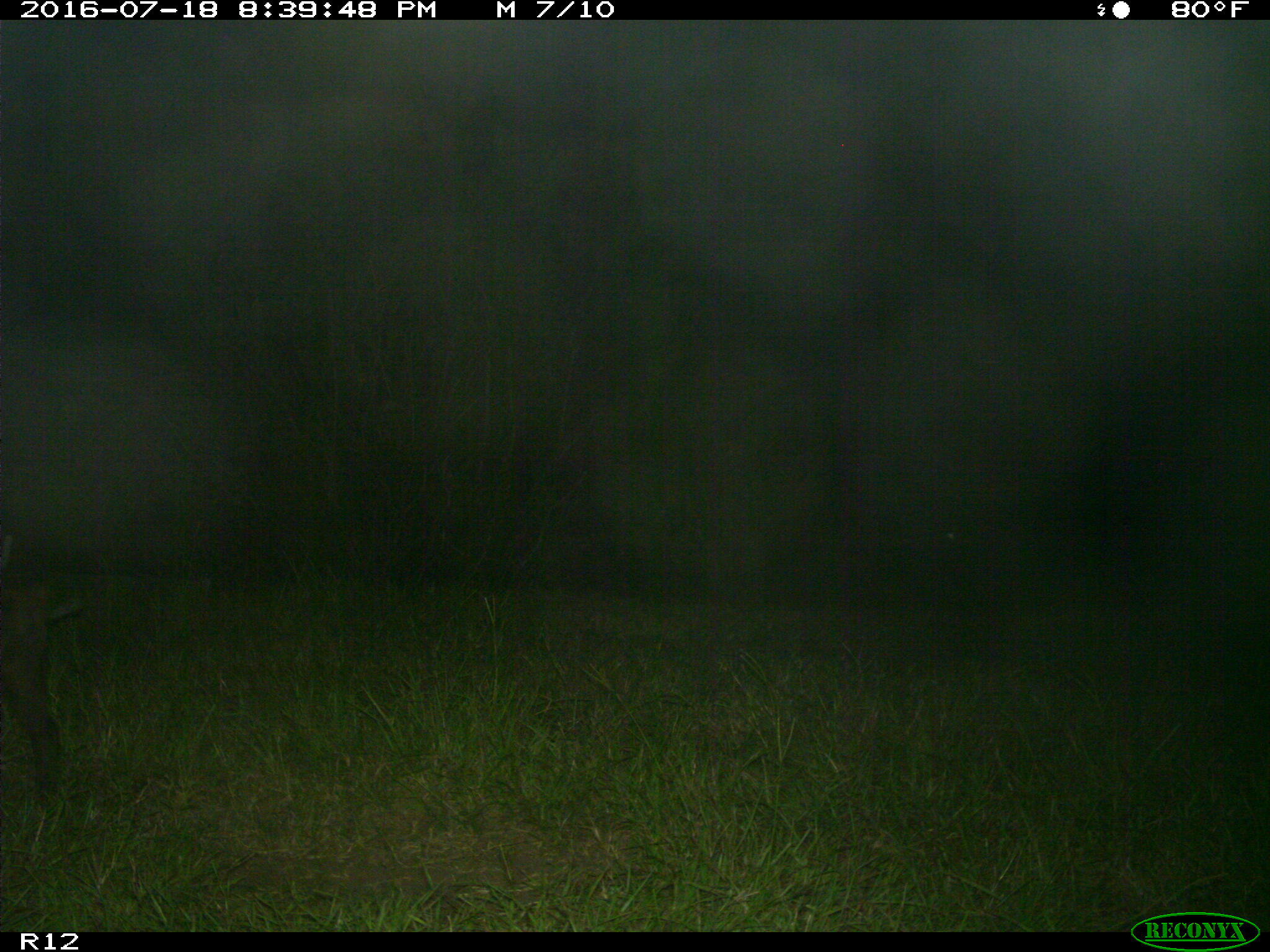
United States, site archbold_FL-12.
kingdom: Animalia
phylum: Chordata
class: Mammalia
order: Artiodactyla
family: Suidae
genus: Sus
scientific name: Sus scrofa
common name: wild boar